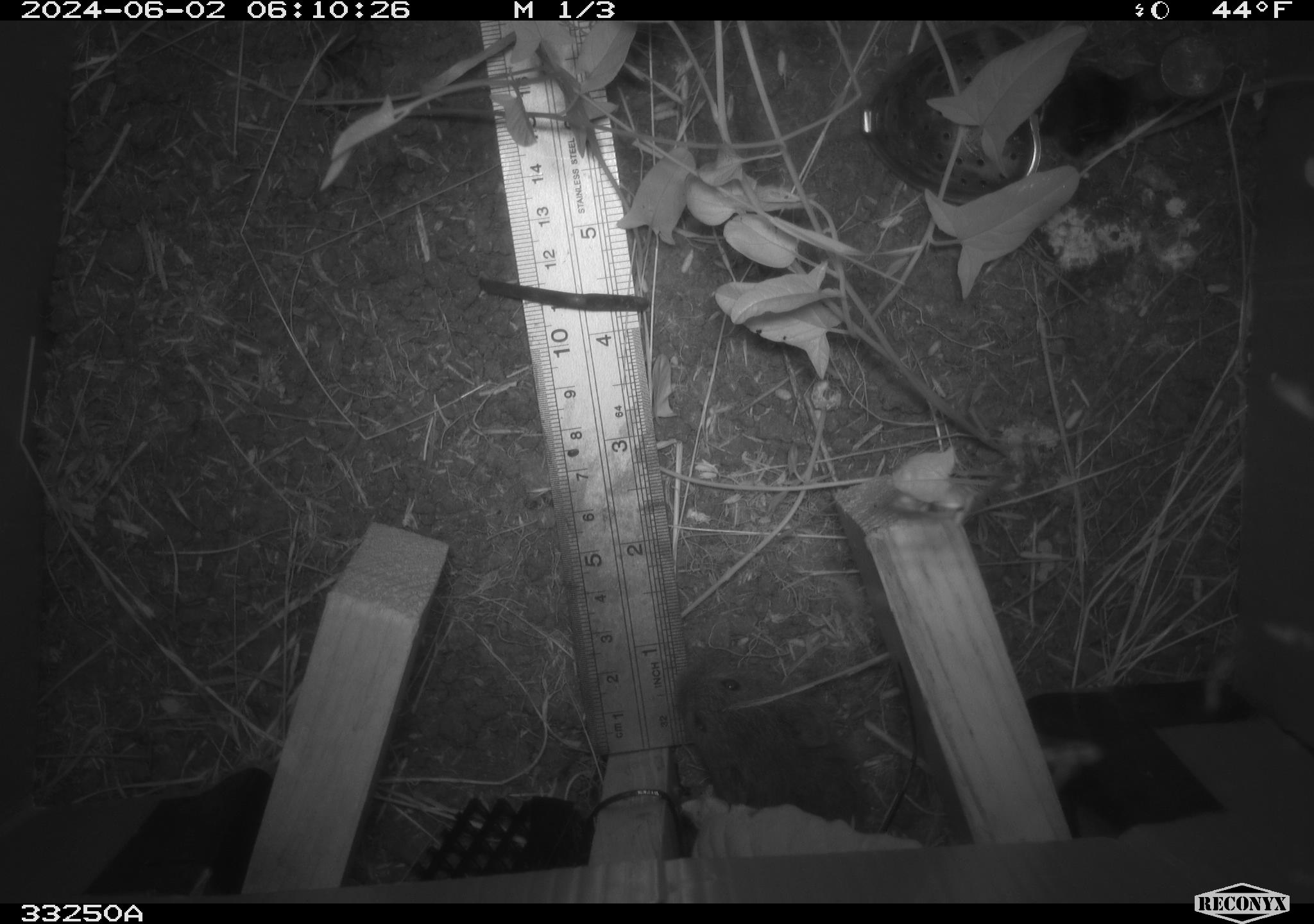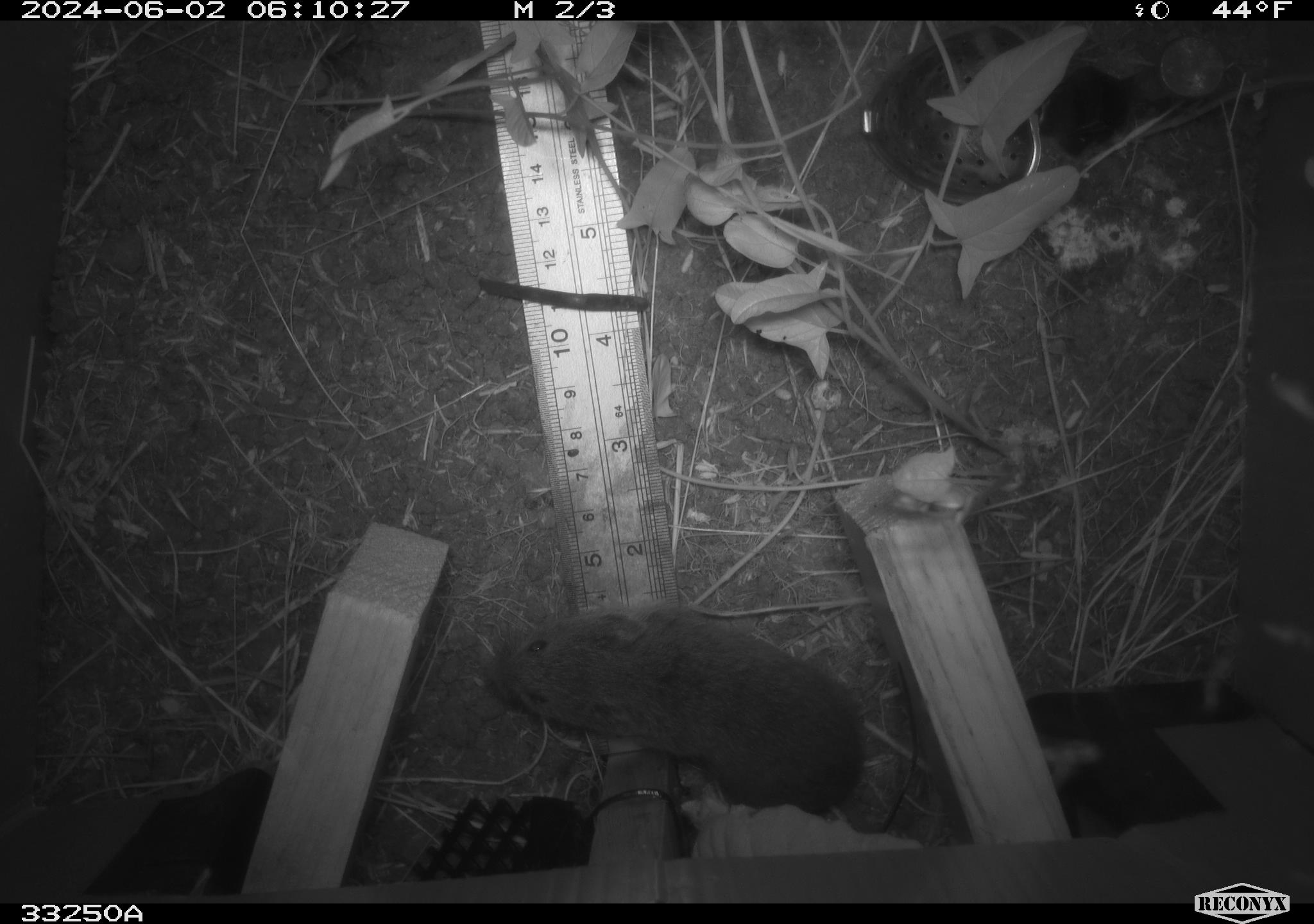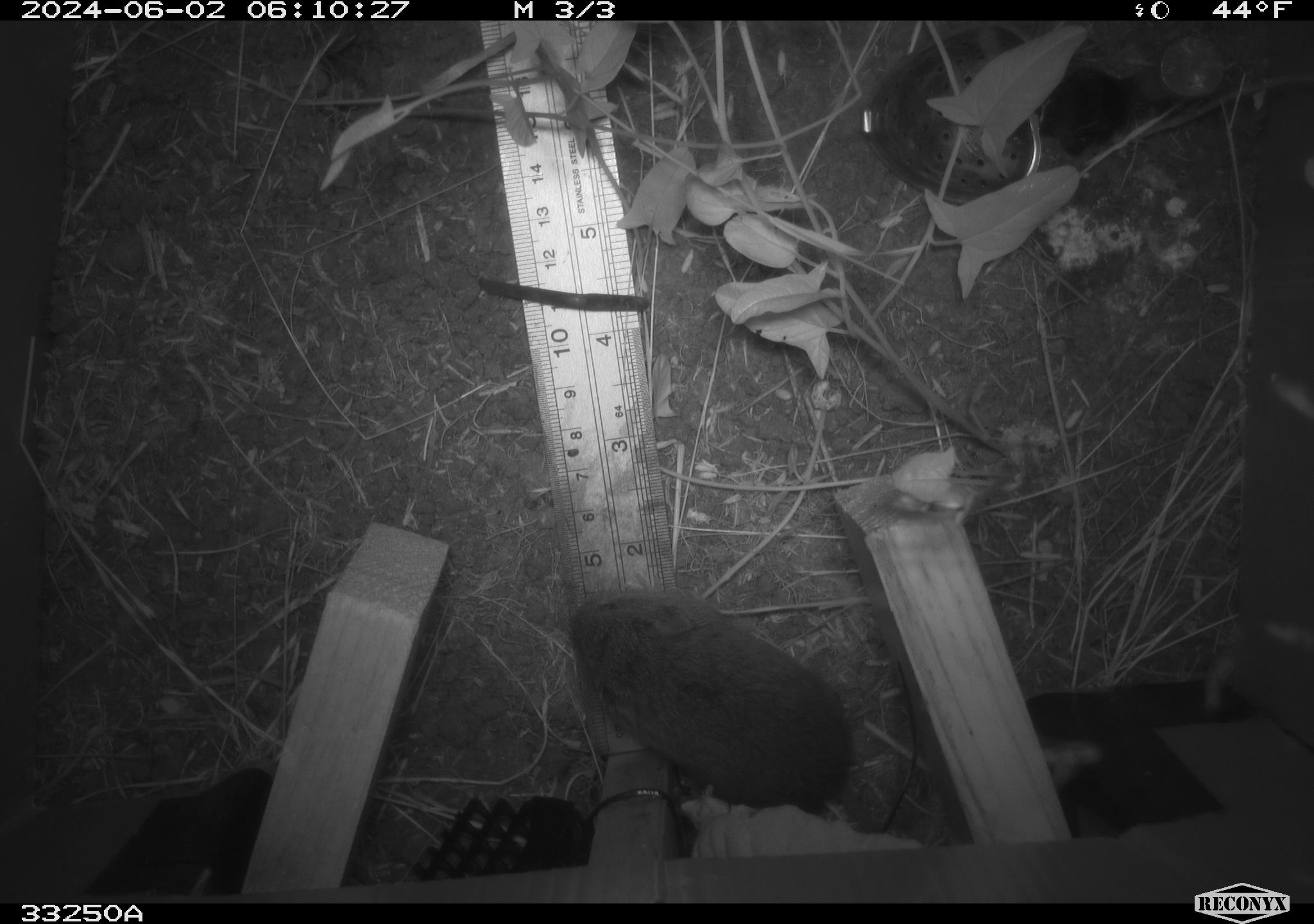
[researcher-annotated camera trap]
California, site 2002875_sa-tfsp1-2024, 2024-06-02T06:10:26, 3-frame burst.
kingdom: Animalia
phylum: Chordata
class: Mammalia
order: Rodentia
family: Cricetidae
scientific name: Arvicolinae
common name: voles, lemmings, and muskrats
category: arvicolinae subfamily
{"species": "arvicolinae subfamily (voles, lemmings, and muskrats) (Arvicolinae)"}